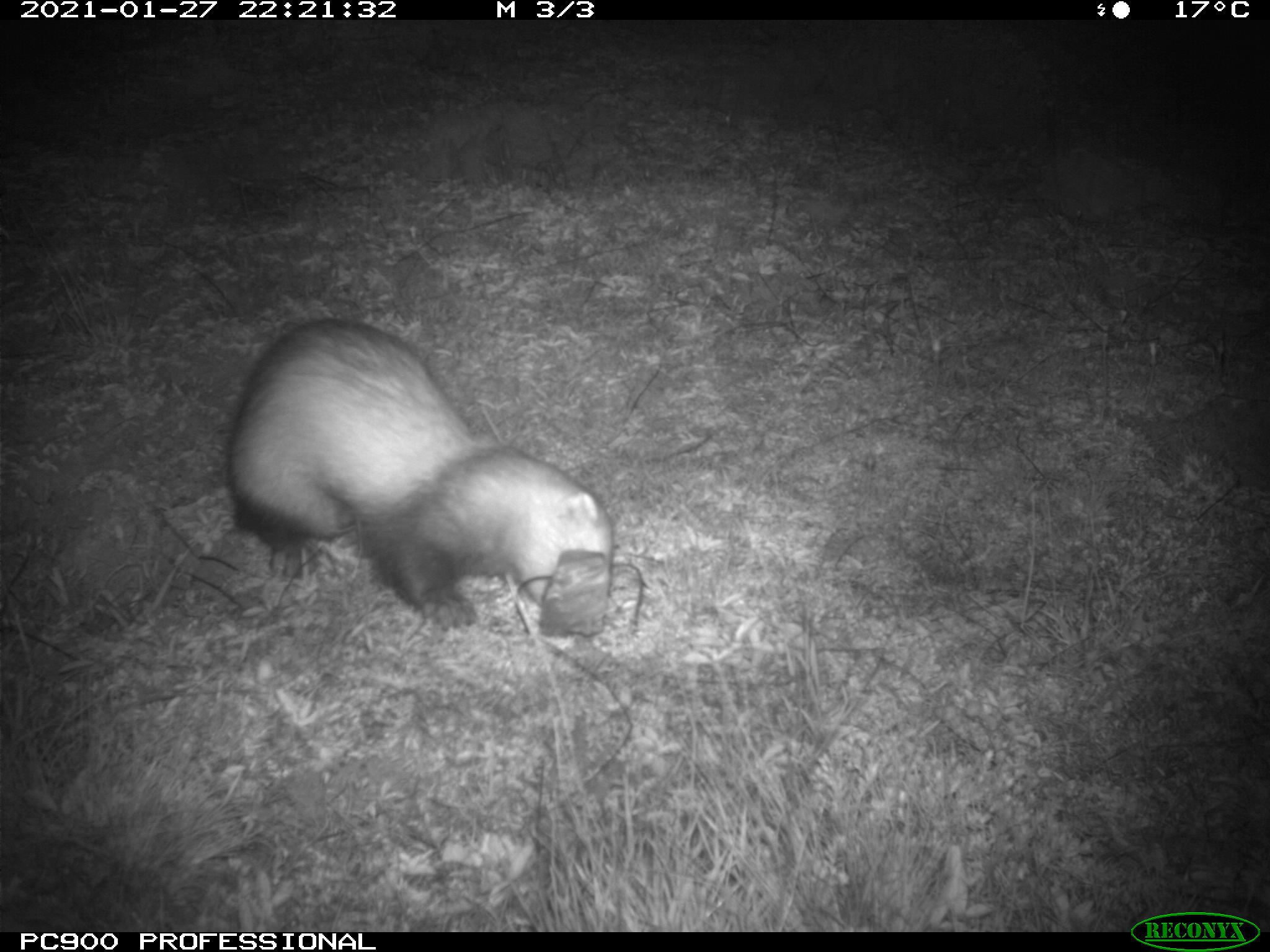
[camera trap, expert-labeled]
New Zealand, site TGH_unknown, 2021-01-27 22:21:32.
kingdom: Animalia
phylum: Chordata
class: Mammalia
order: Carnivora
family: Mustelidae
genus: Mustela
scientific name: Mustela furo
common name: ferret